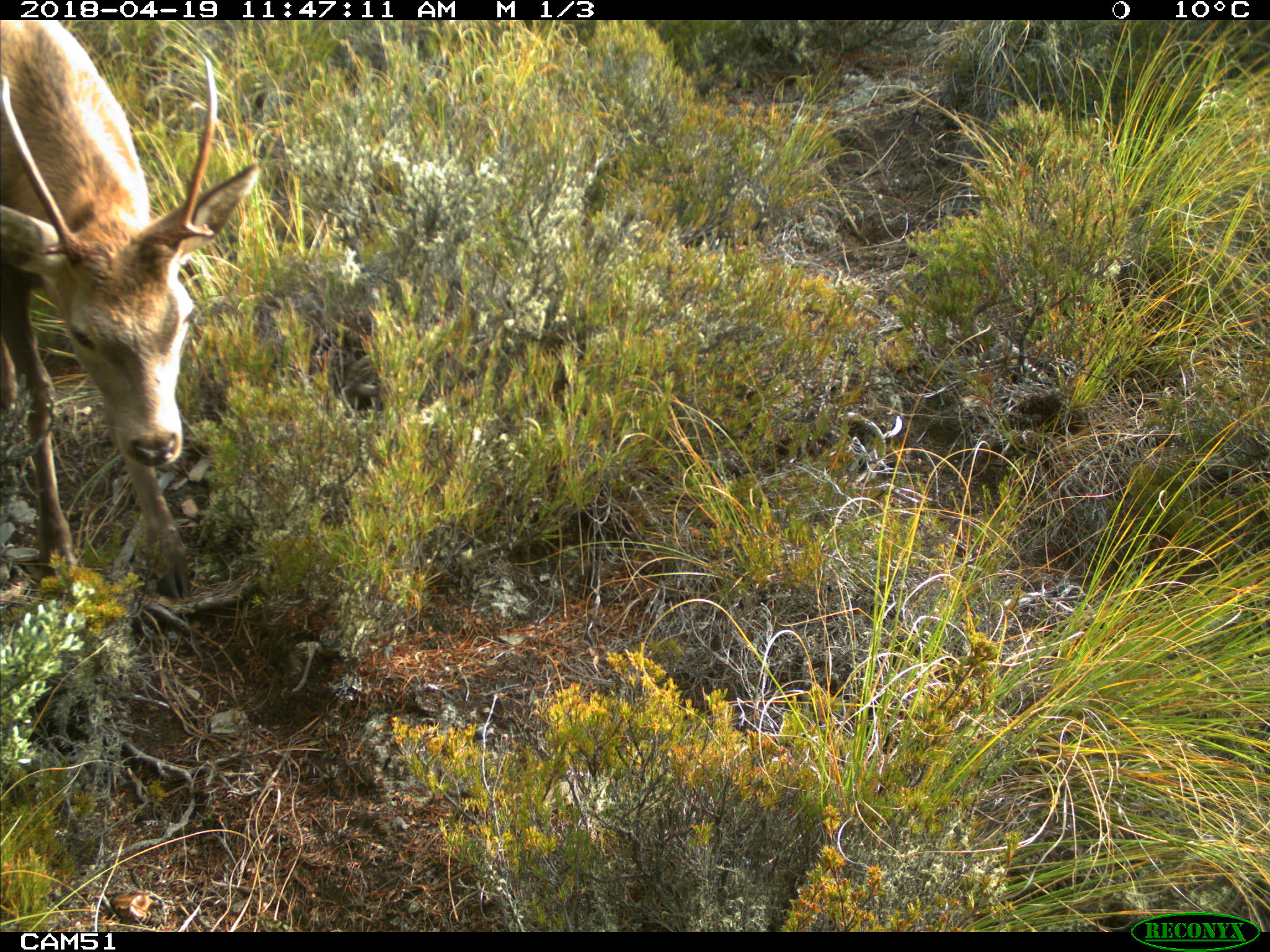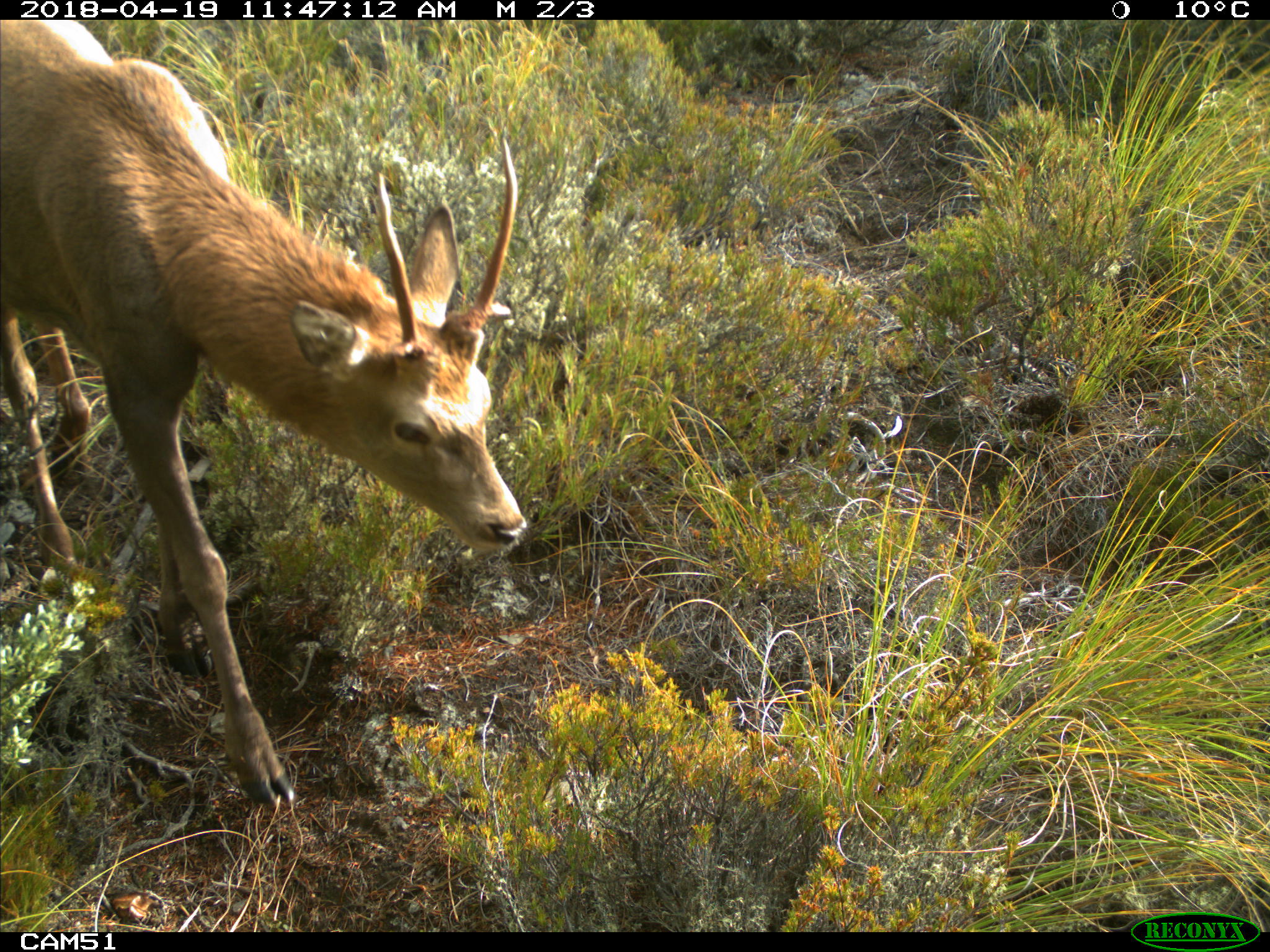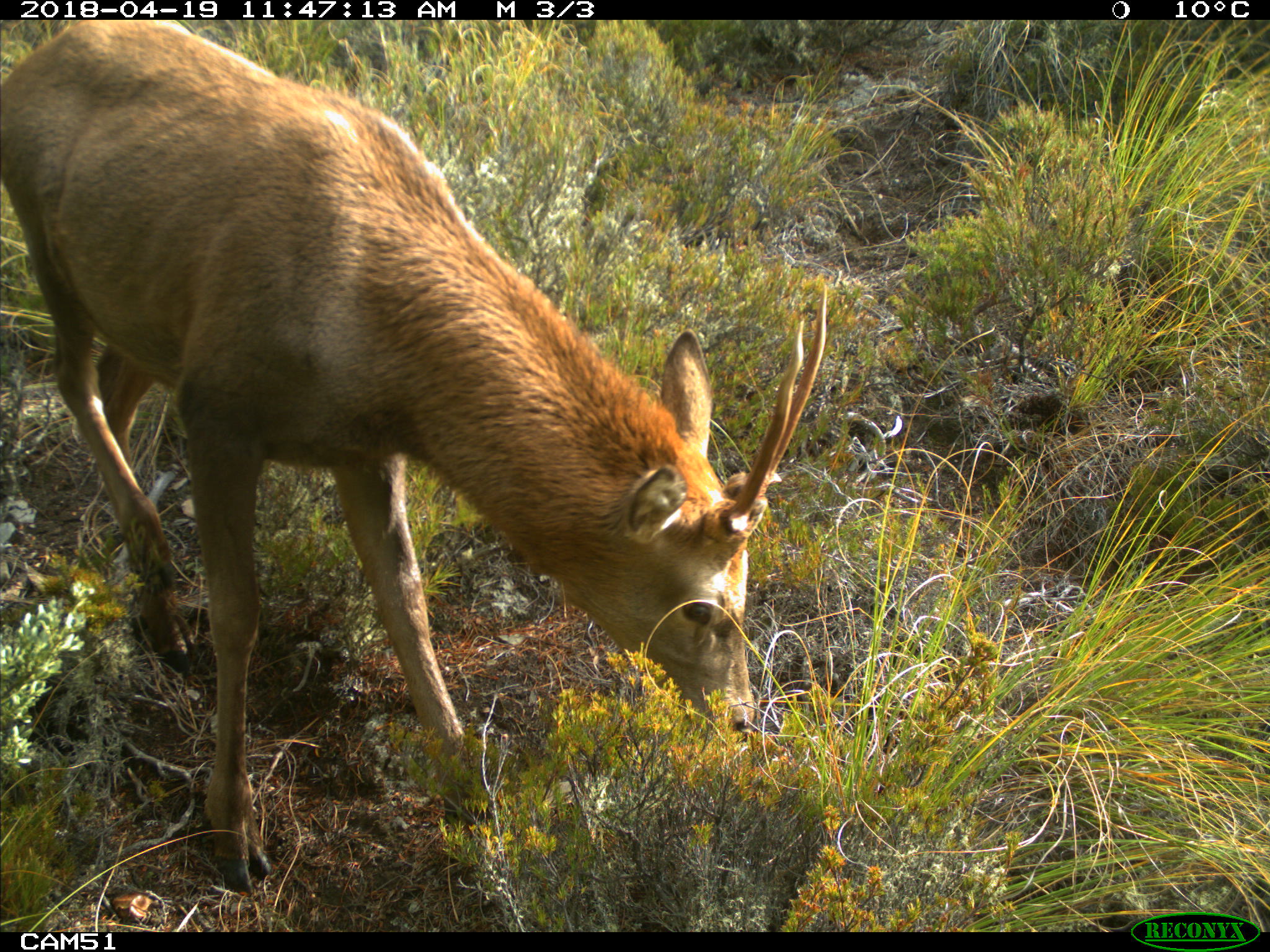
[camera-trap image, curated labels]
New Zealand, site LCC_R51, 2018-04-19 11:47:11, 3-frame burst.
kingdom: Animalia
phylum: Chordata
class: Mammalia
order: Artiodactyla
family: Cervidae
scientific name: Cervidae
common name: deer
Deer (Cervidae).